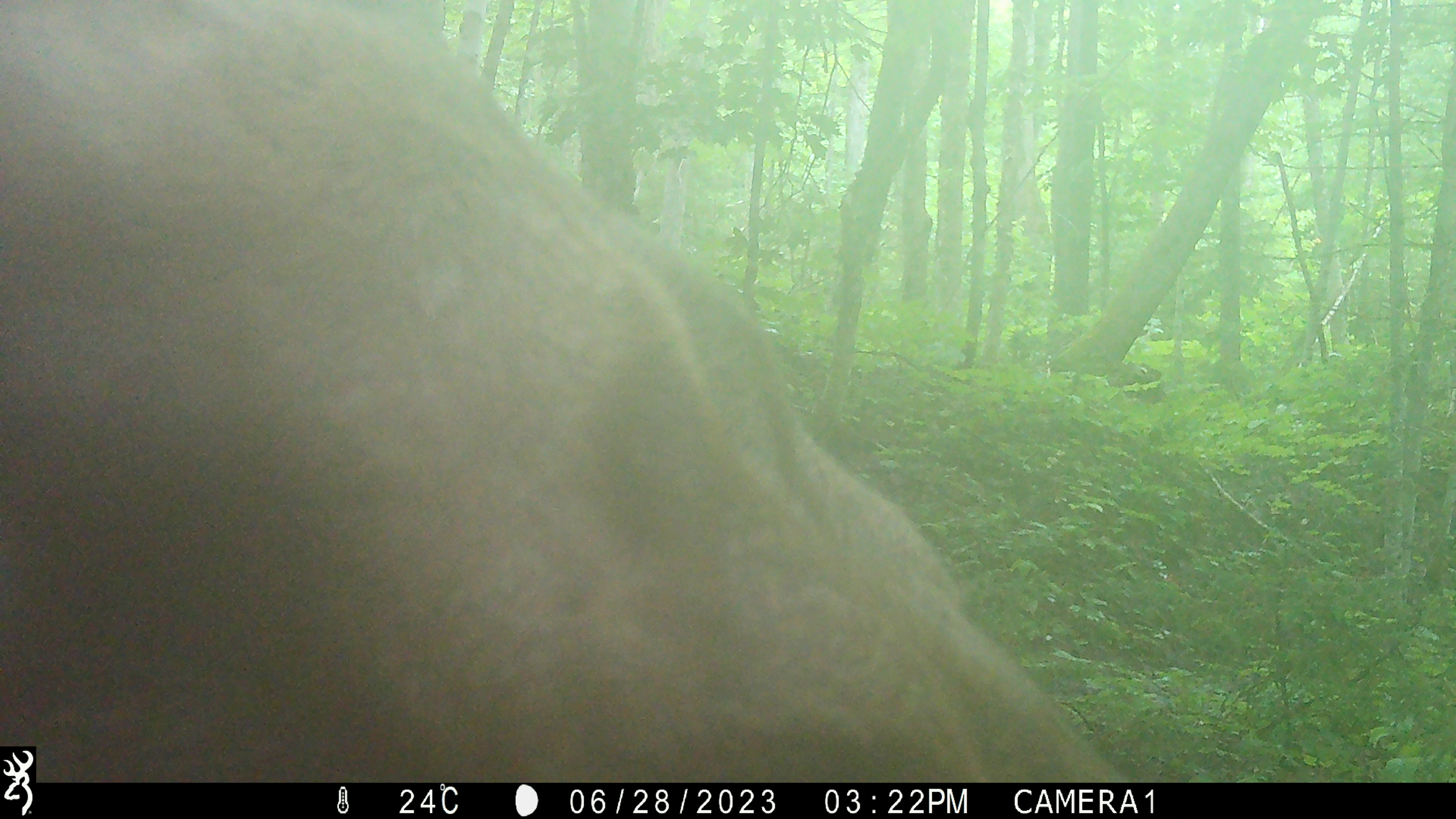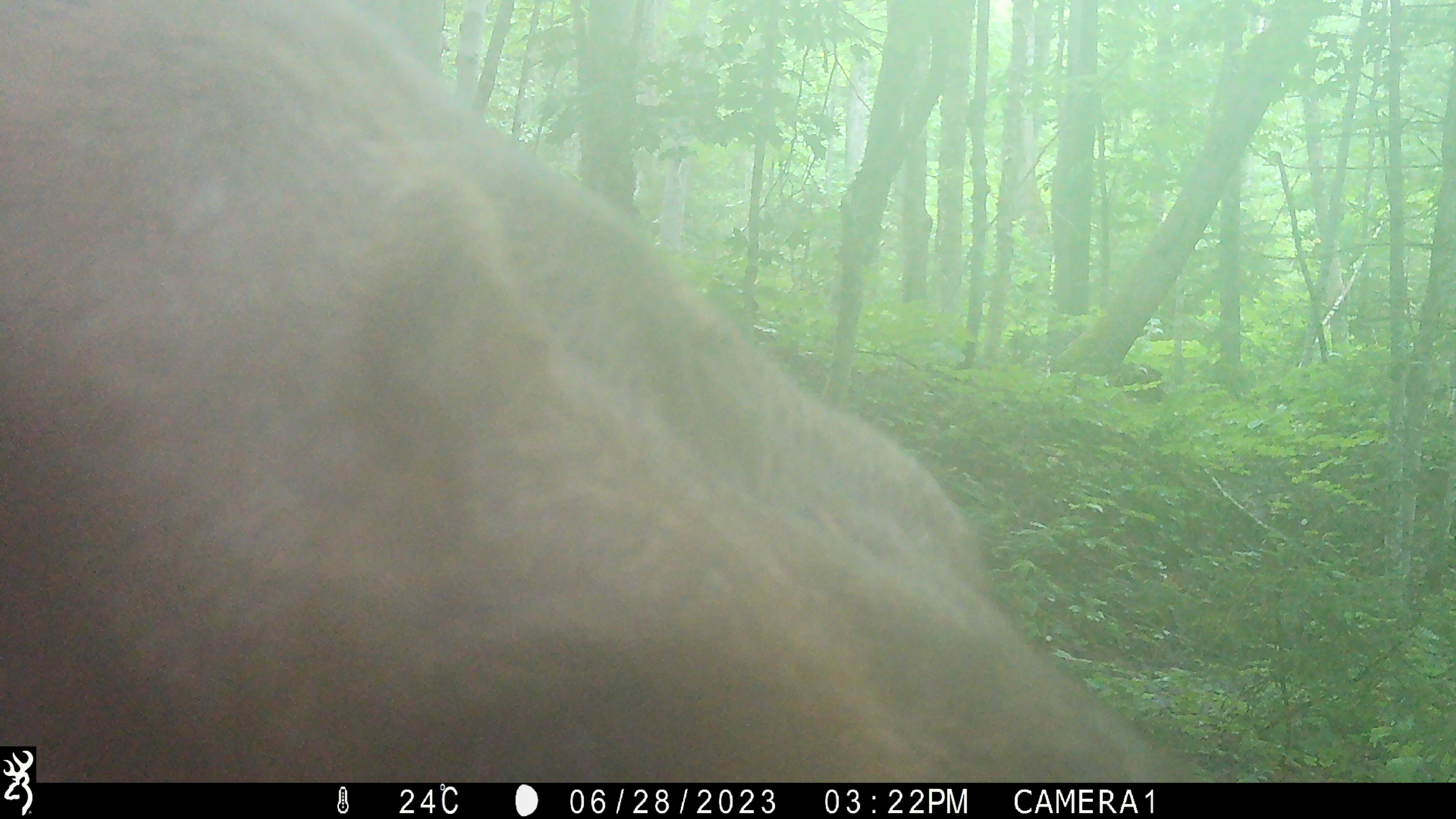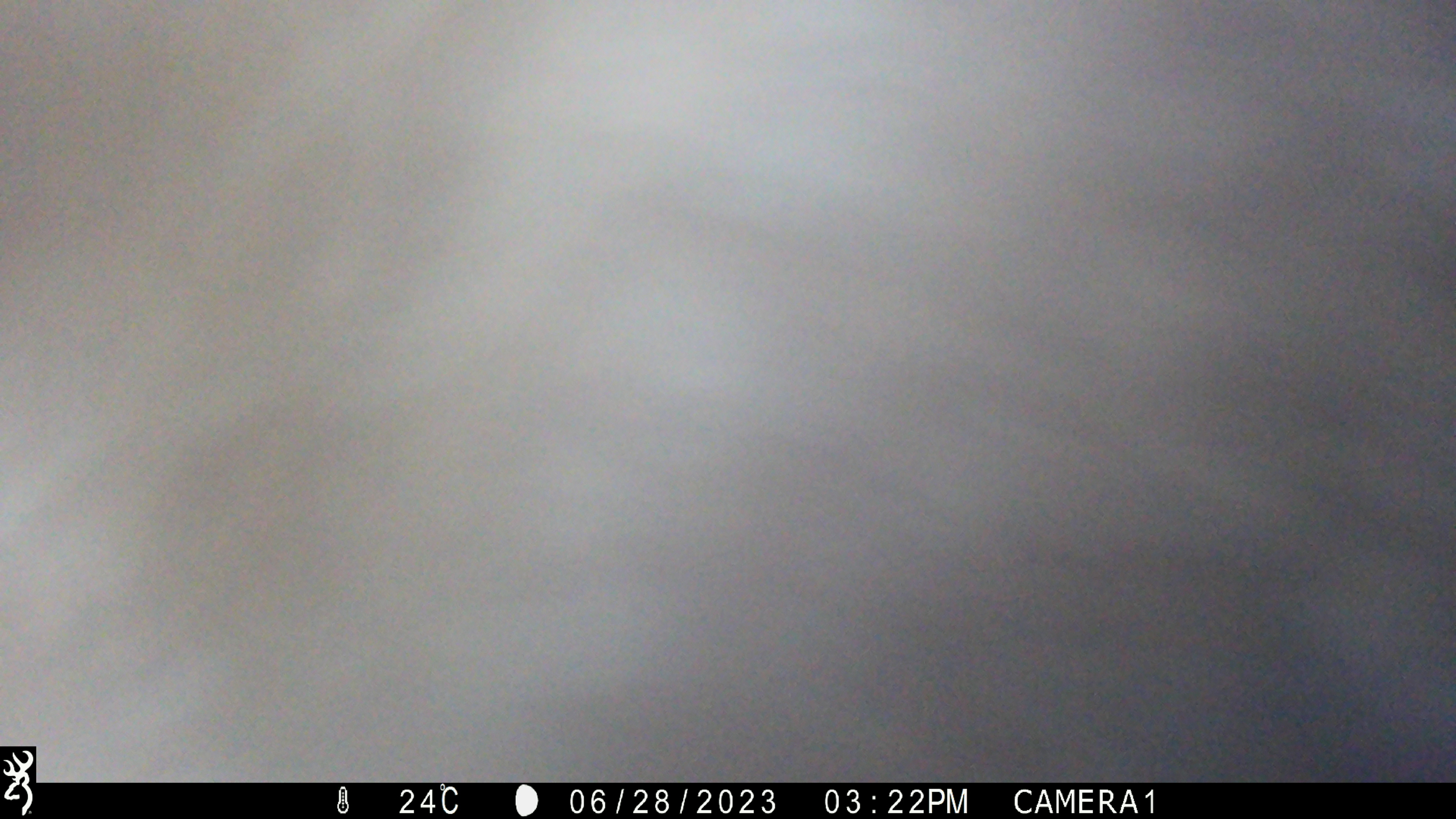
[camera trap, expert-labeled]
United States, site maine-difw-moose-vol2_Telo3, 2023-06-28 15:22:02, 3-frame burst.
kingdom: Animalia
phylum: Chordata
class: Mammalia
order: Artiodactyla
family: Cervidae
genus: Alces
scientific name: Alces alces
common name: moose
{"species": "moose (Alces alces)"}